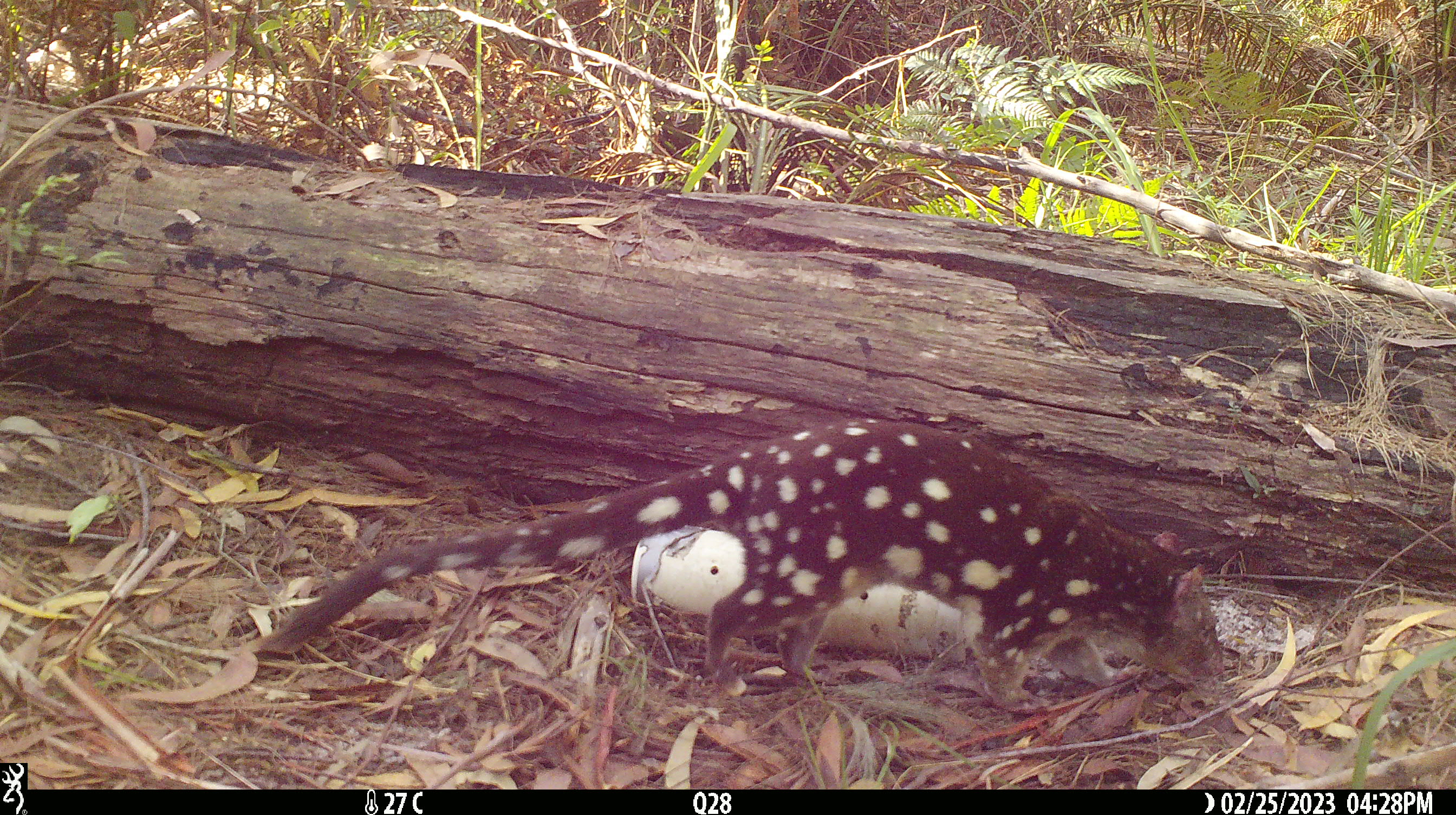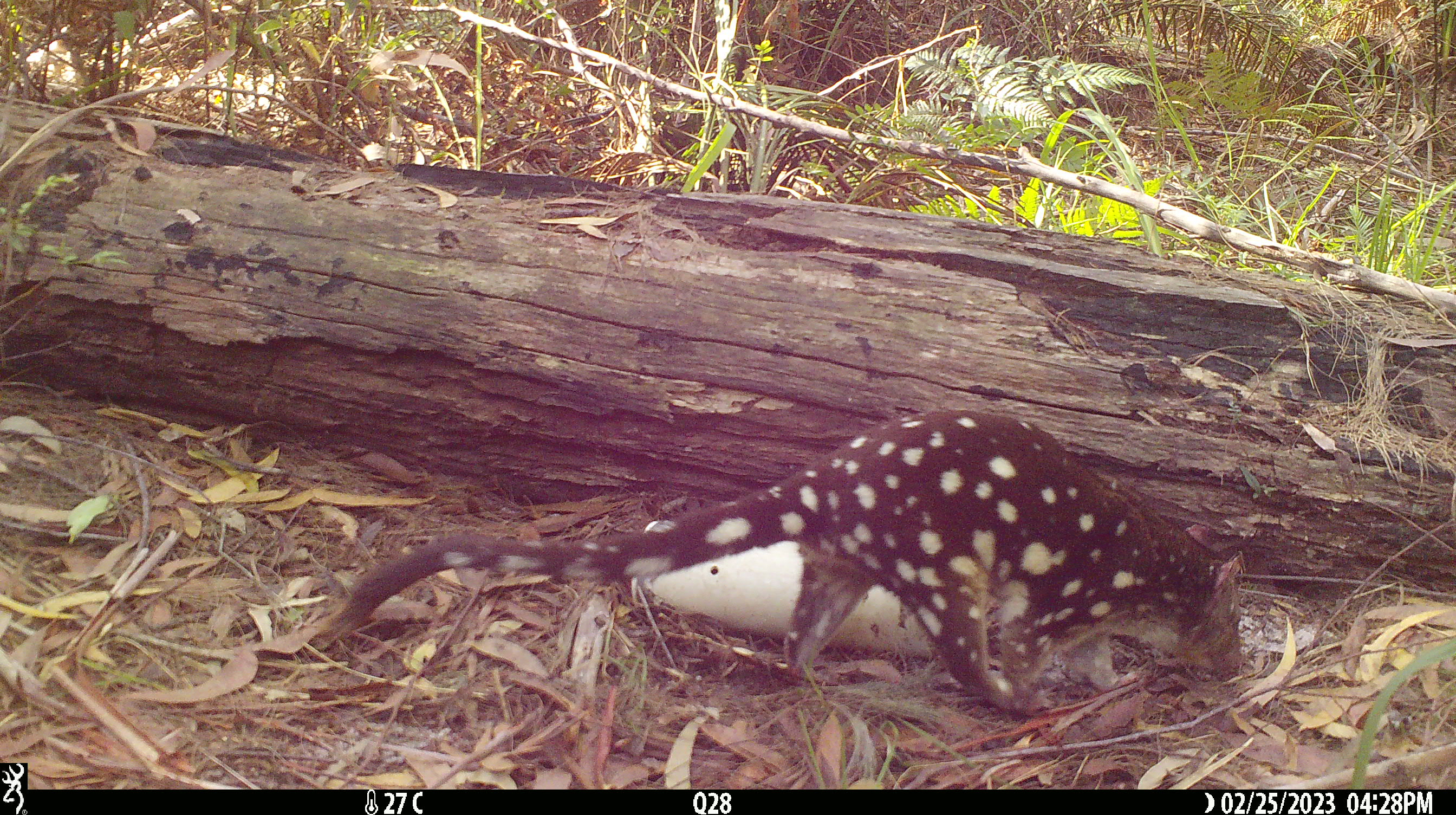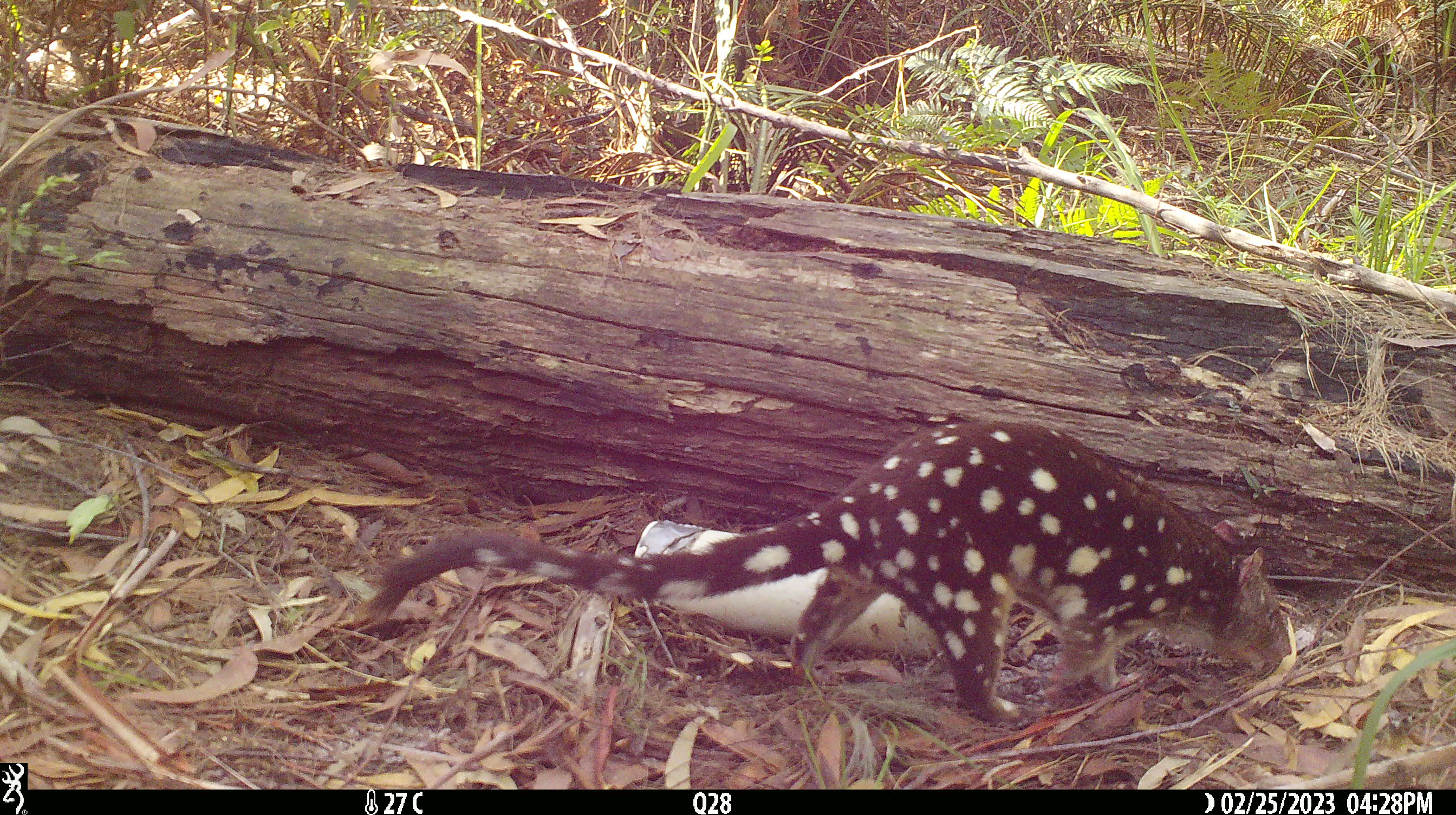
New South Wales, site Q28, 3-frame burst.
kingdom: Animalia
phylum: Chordata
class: Mammalia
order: Dasyuromorphia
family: Dasyuridae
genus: Dasyurus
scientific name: Dasyurus maculatus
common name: spotted-tailed quoll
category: quoll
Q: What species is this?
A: Quoll (spotted-tailed quoll) (Dasyurus maculatus).